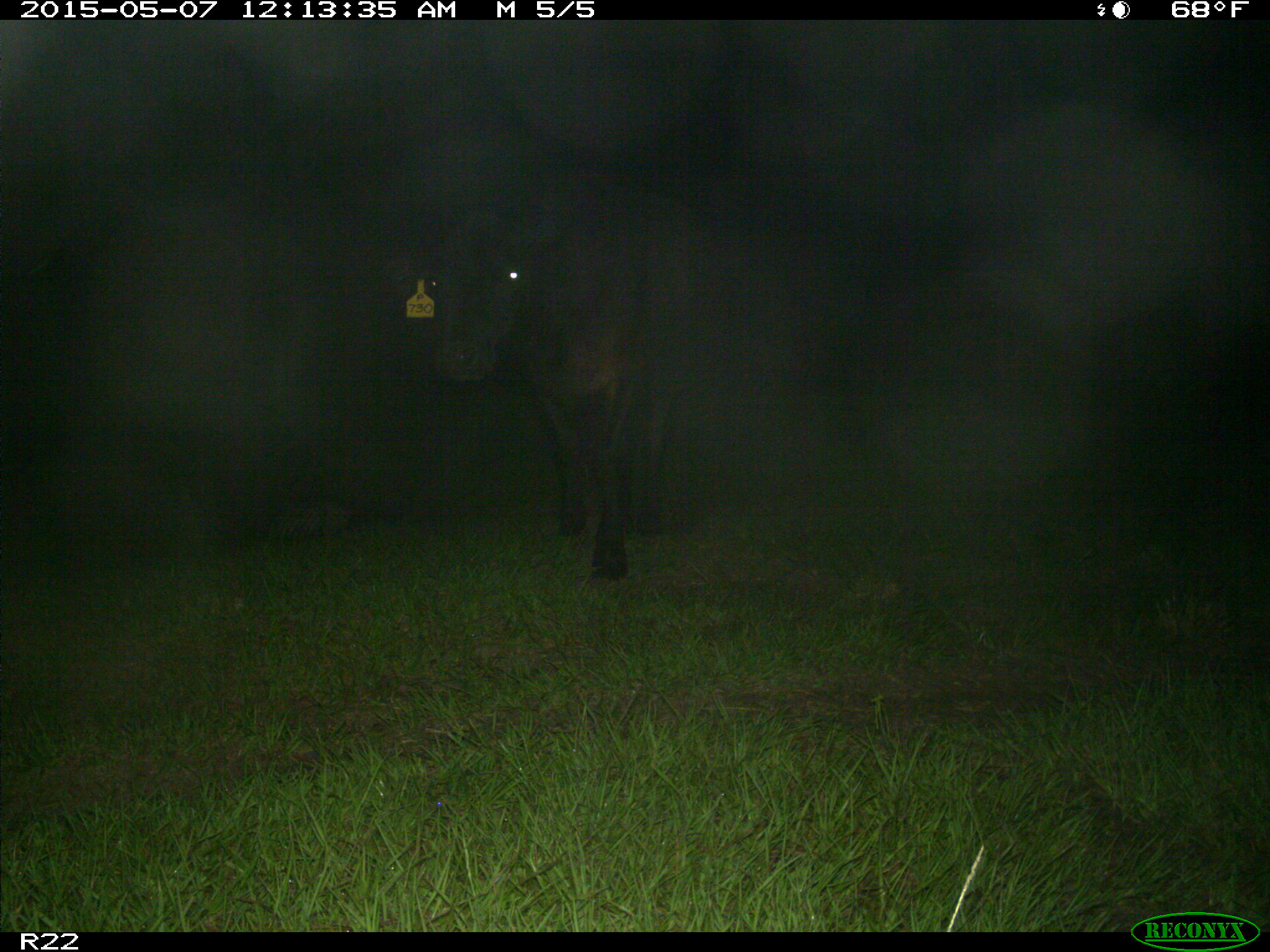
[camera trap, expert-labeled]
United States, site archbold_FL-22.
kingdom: Animalia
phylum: Chordata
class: Mammalia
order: Artiodactyla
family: Bovidae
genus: Bos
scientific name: Bos taurus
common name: domestic cow